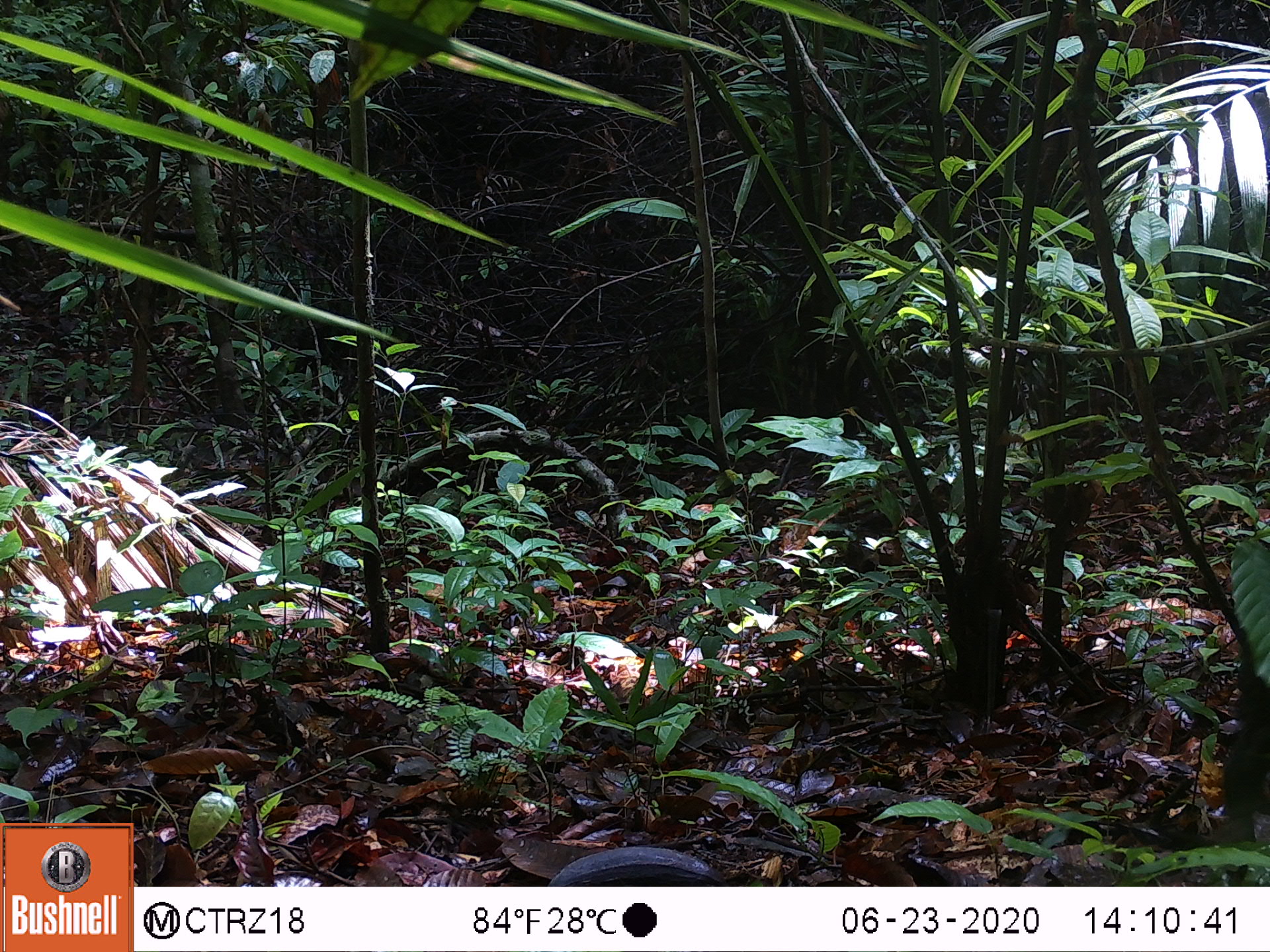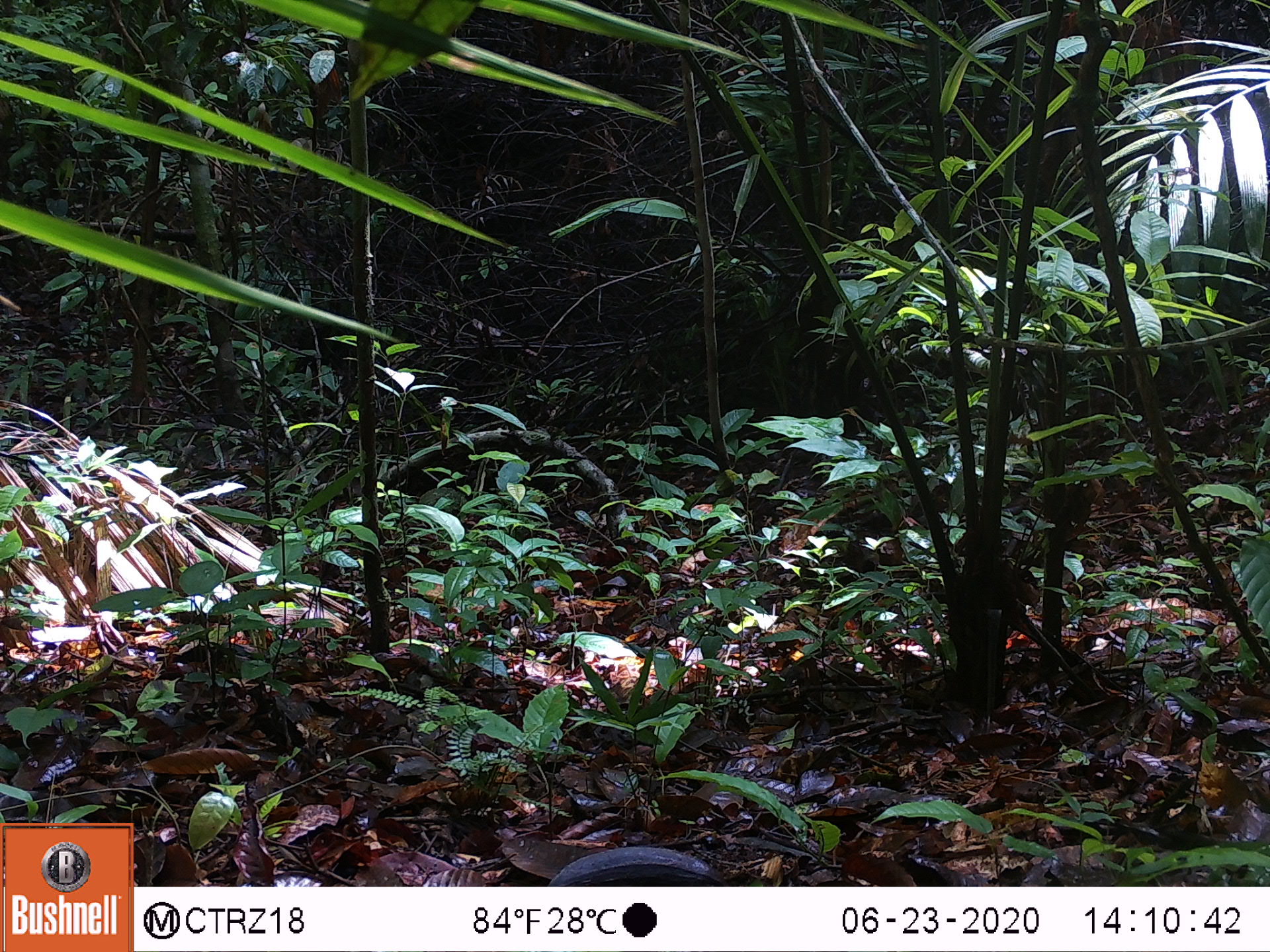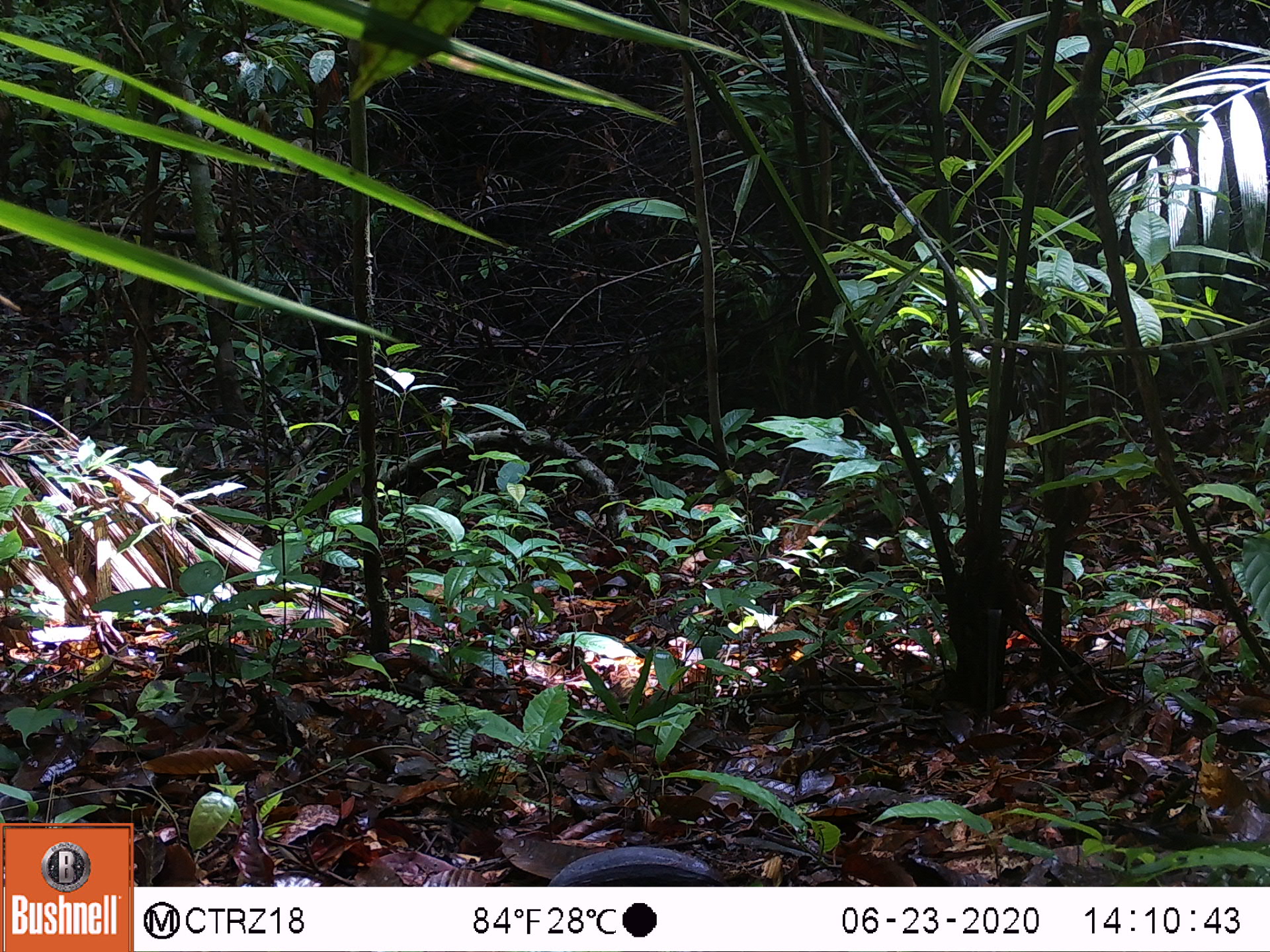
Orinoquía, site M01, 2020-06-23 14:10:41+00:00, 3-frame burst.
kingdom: Animalia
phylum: Chordata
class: Mammalia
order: Artiodactyla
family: Tayassuidae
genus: Pecari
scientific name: Pecari tajacu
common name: collared peccary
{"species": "collared peccary (Pecari tajacu)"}